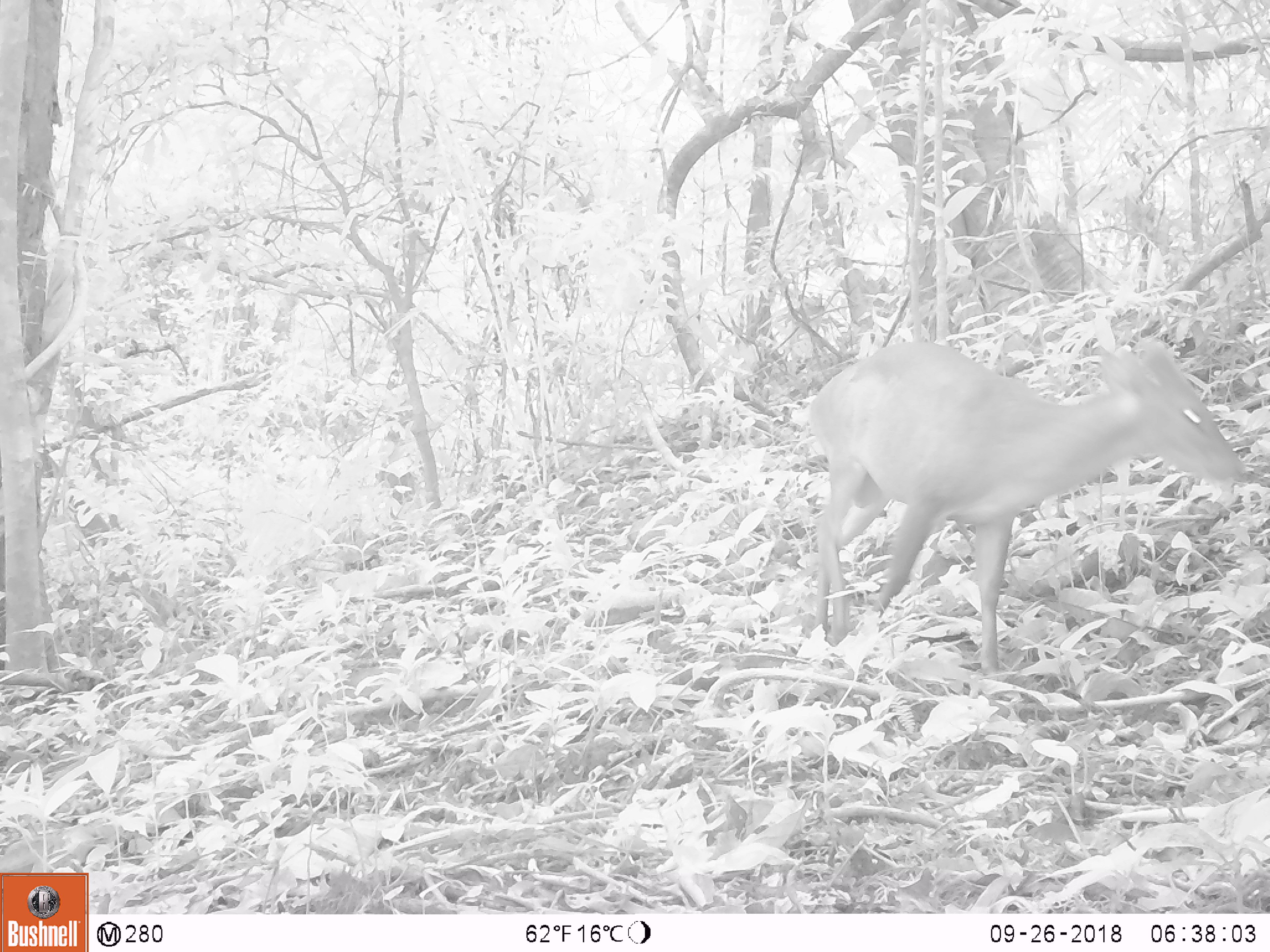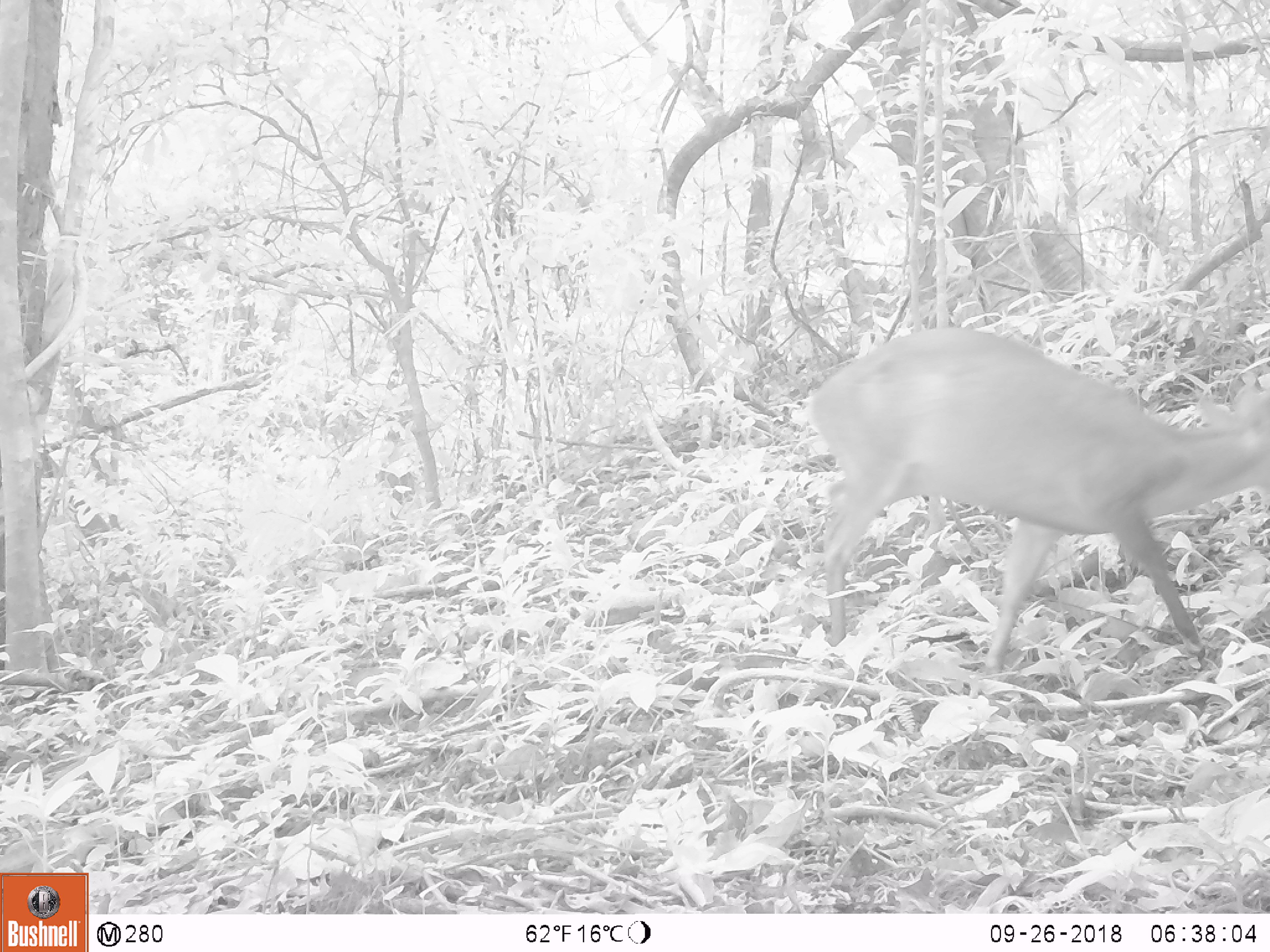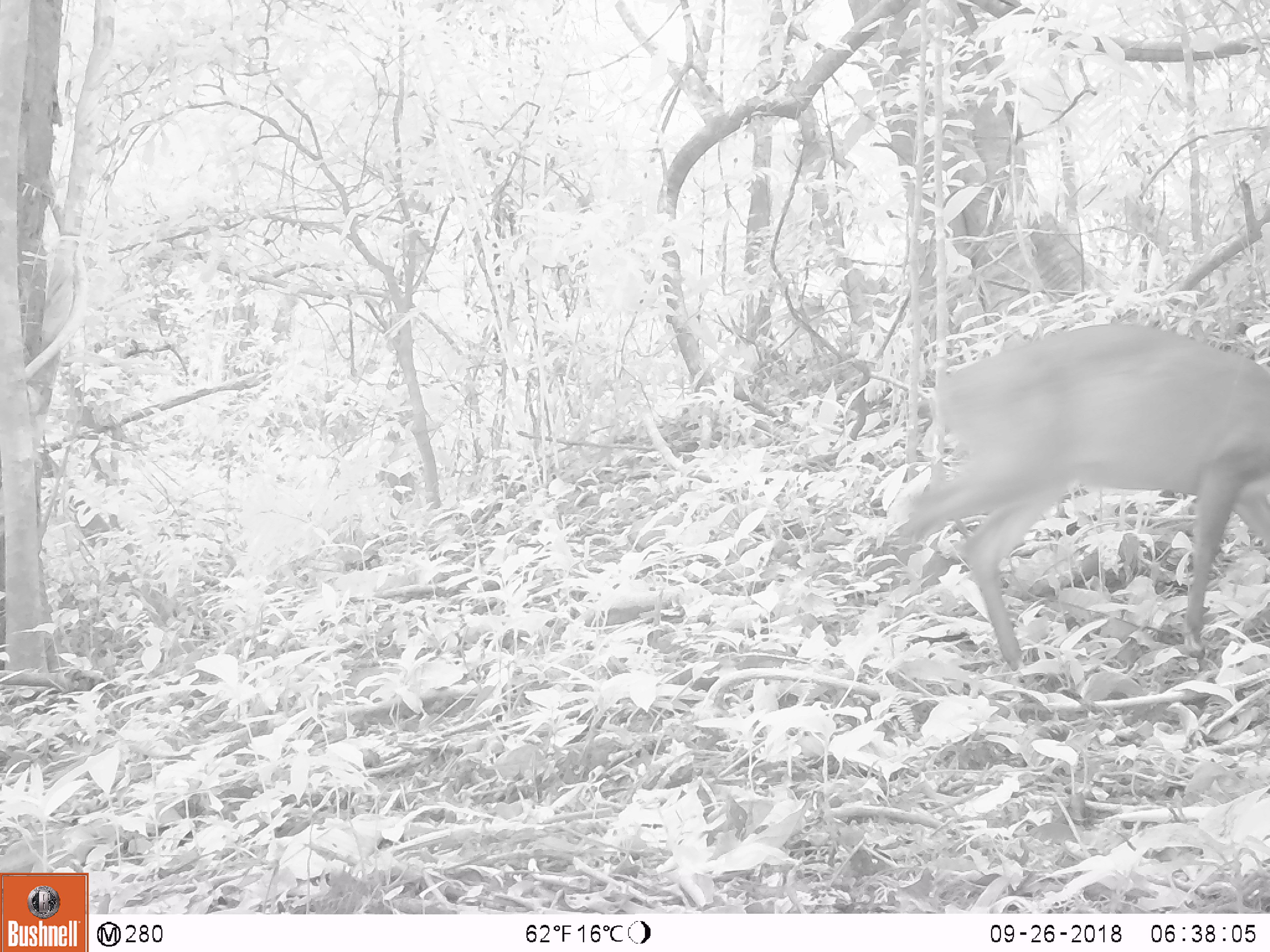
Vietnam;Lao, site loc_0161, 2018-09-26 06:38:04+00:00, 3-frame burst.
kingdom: Animalia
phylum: Chordata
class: Mammalia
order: Artiodactyla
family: Cervidae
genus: Muntiacus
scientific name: Muntiacus vuquangensis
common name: large-antlered muntjac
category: large antlered muntjac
Large antlered muntjac (large-antlered muntjac) (Muntiacus vuquangensis). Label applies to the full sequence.